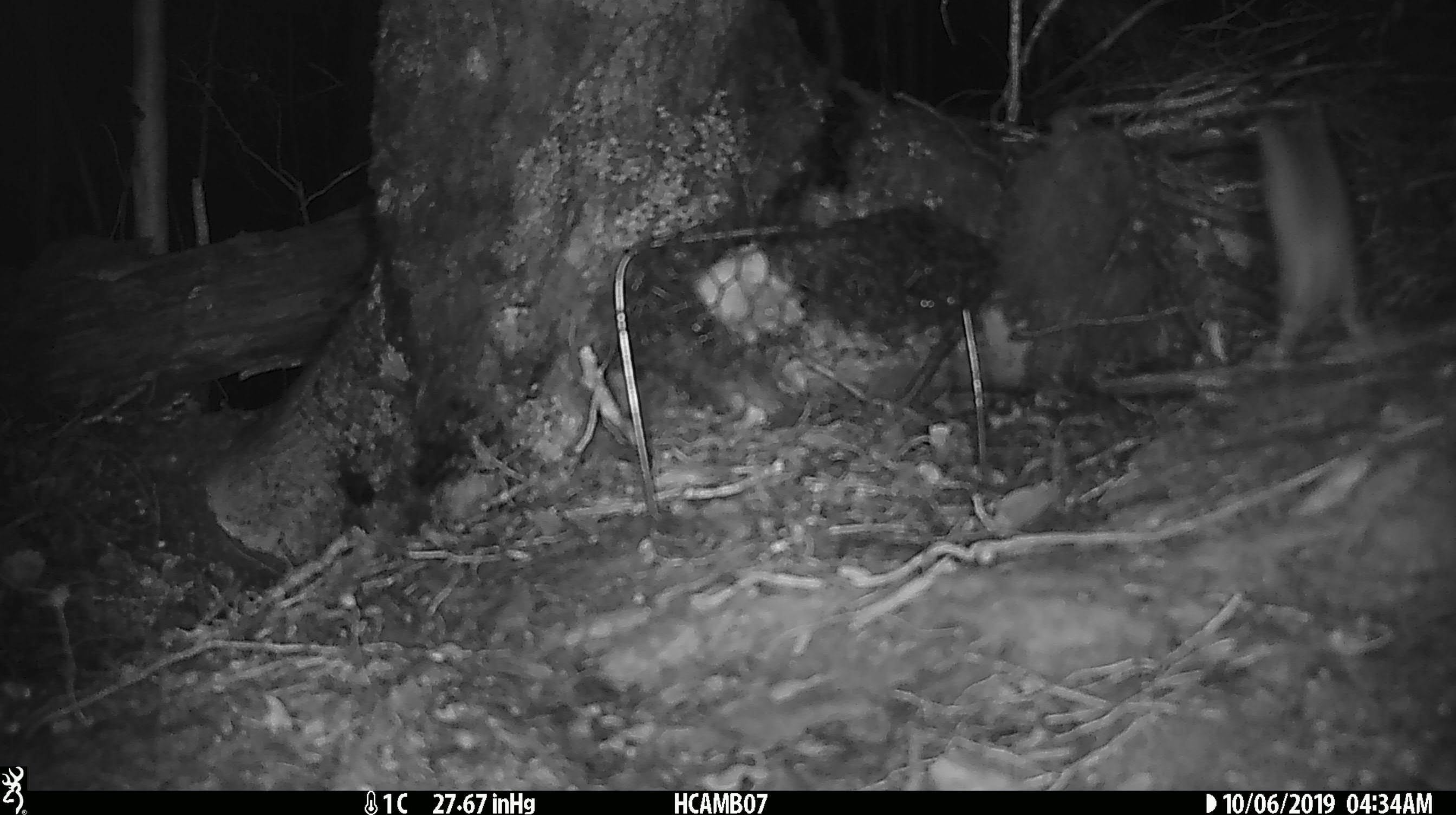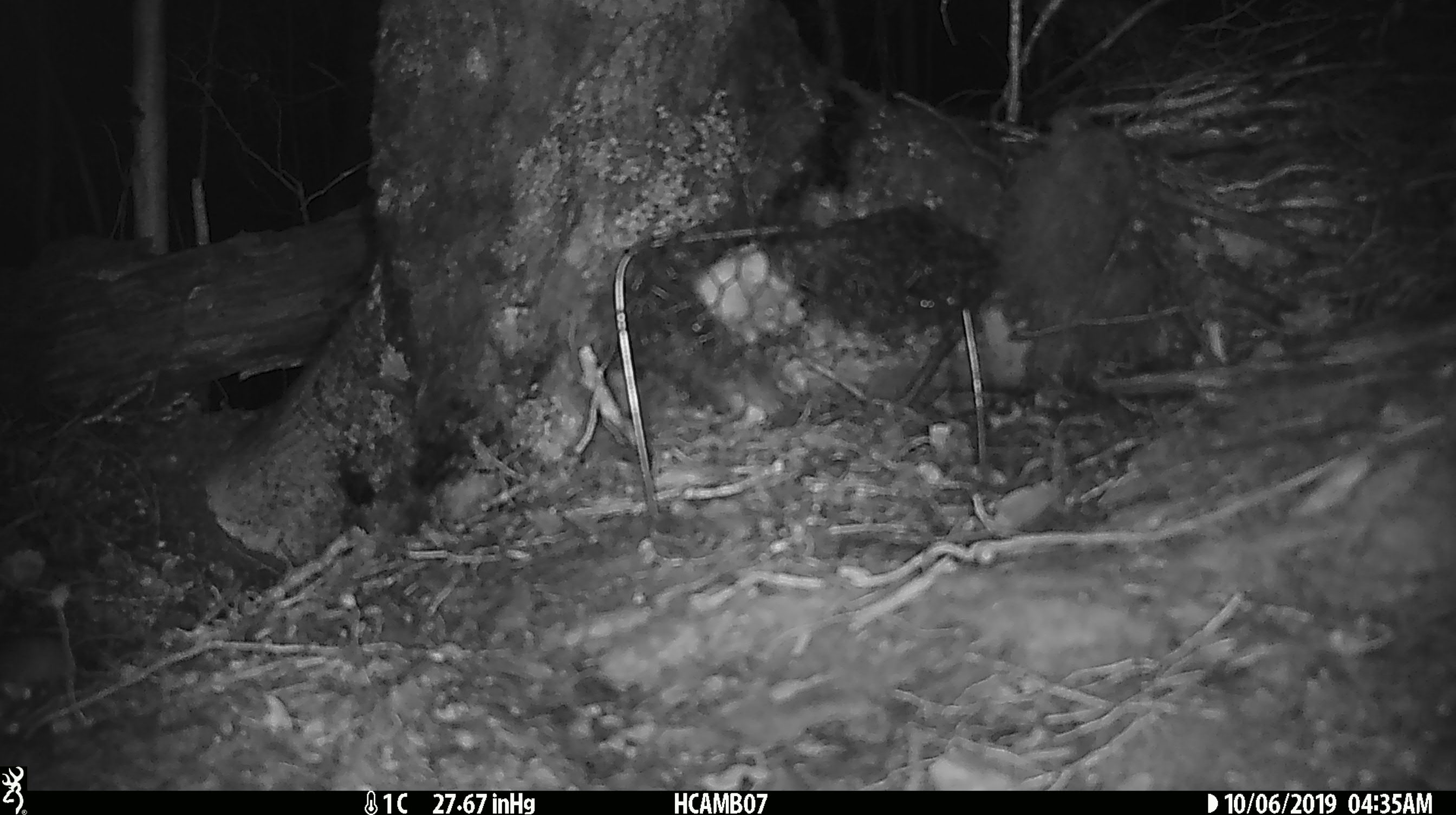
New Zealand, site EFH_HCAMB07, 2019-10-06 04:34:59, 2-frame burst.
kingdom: Animalia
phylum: Chordata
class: Mammalia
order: Rodentia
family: Muridae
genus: Mus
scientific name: Mus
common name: mouse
Mouse (Mus).